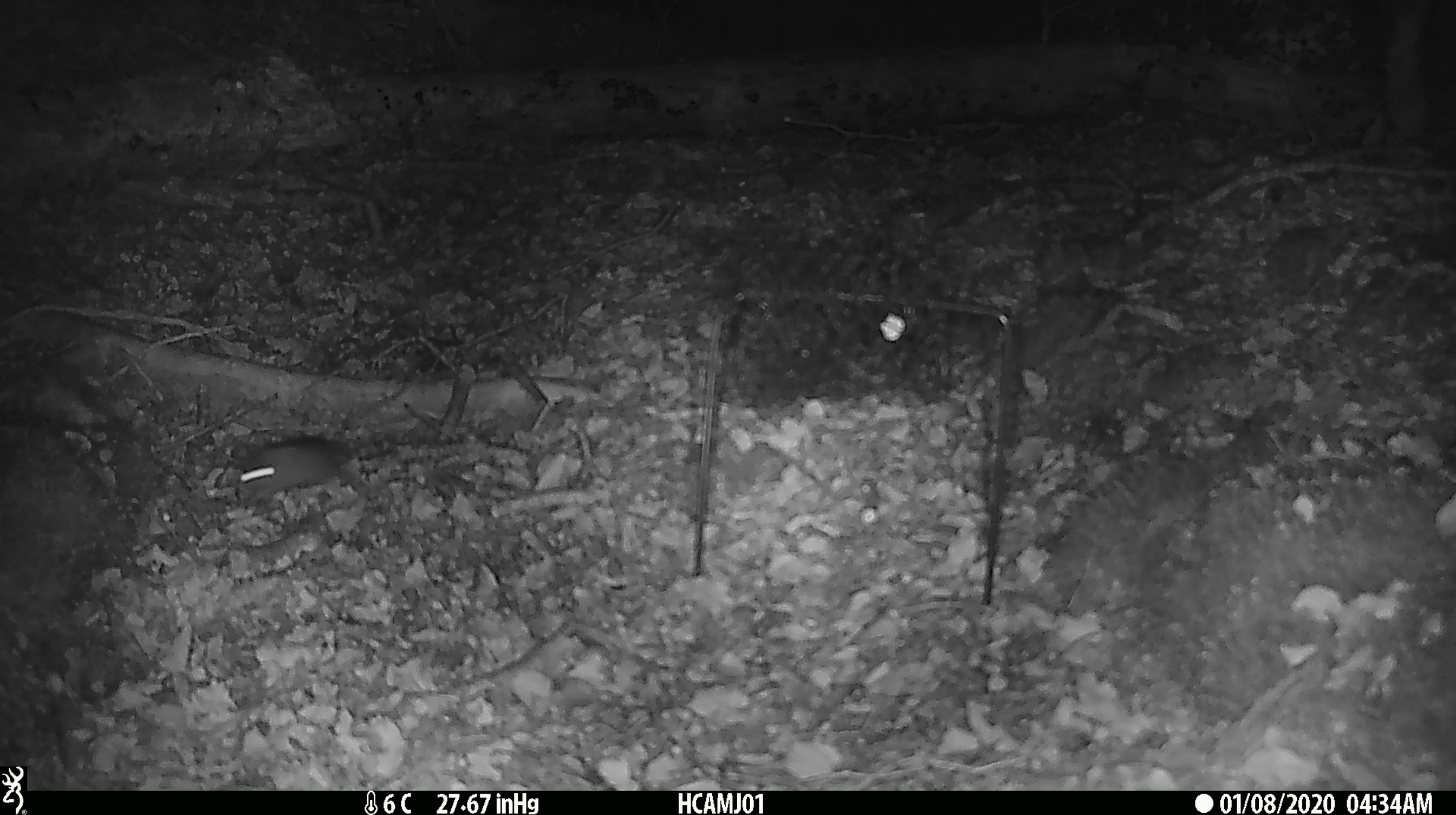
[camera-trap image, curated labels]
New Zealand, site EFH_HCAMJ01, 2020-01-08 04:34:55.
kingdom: Animalia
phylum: Chordata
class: Mammalia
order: Rodentia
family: Muridae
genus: Mus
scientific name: Mus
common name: mouse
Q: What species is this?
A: Mouse (Mus).